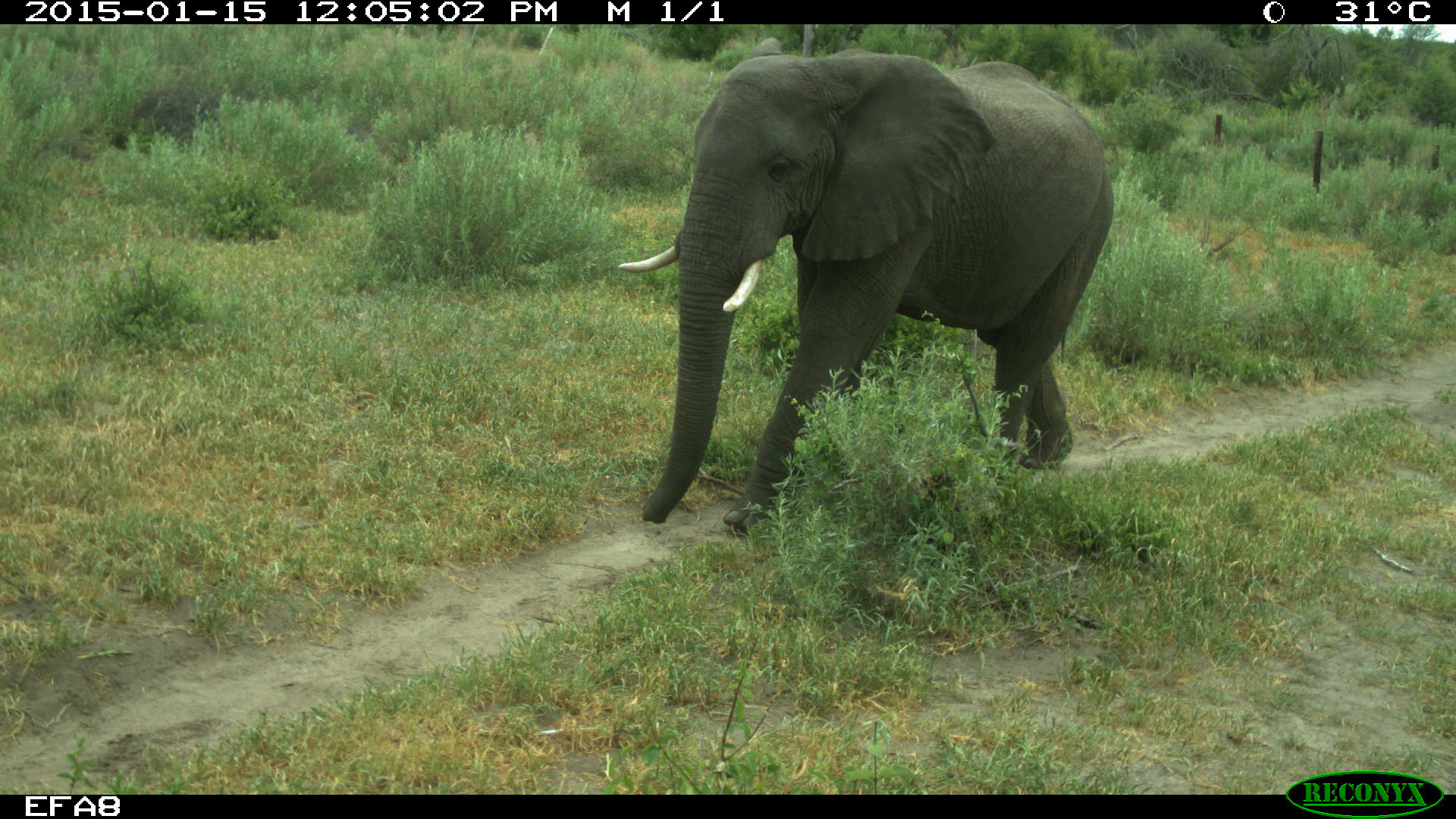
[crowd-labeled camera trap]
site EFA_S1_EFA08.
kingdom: Animalia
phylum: Chordata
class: Mammalia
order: Proboscidea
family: Elephantidae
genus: Loxodonta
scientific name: Loxodonta africana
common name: african bush elephant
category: elephant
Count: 1.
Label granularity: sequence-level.